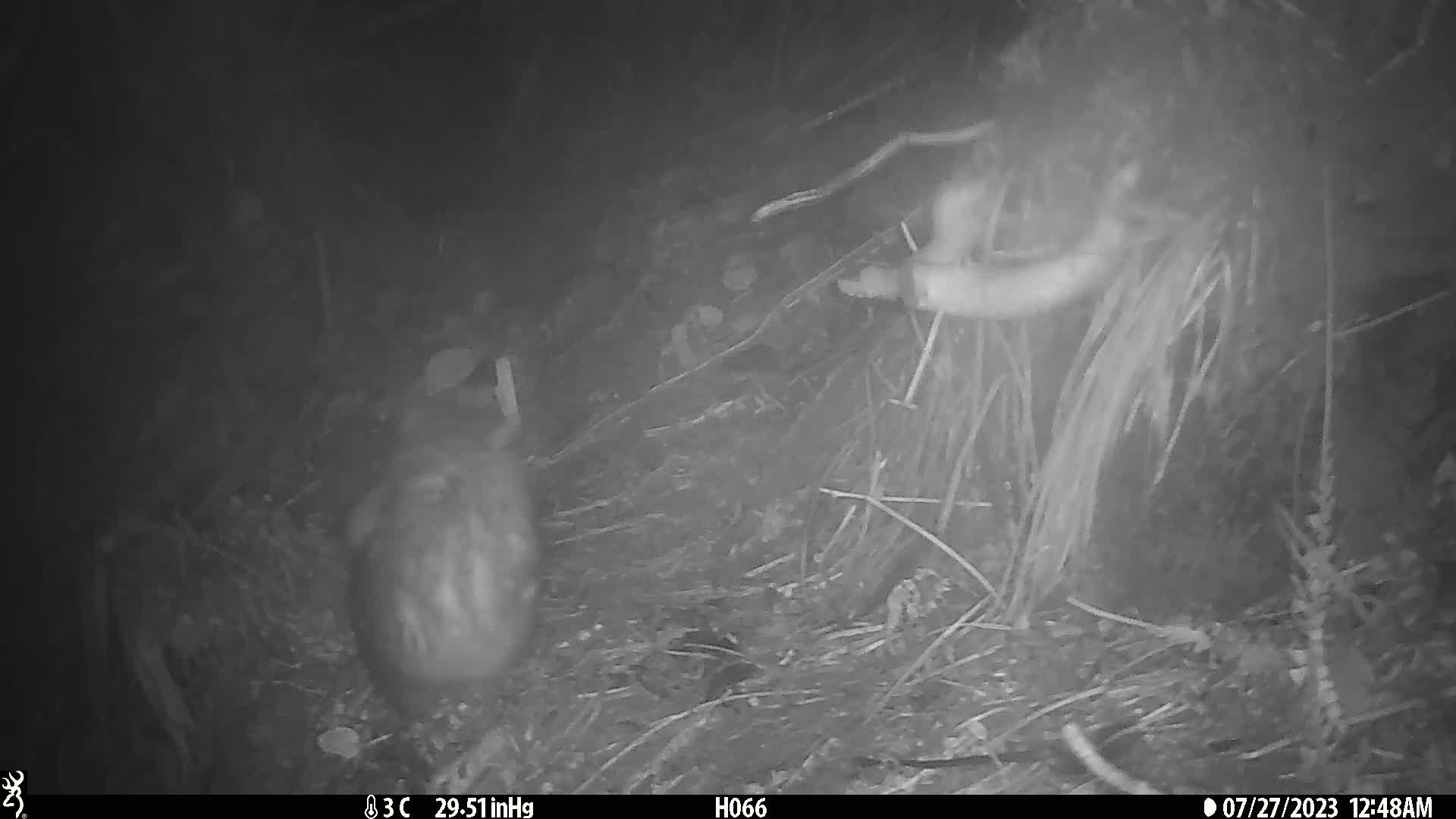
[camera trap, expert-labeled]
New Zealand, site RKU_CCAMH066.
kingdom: Animalia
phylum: Chordata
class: Mammalia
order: Diprotodontia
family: Phalangeridae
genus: Trichosurus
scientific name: Trichosurus vulpecula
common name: common brushtail possum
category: possum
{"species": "possum (common brushtail possum) (Trichosurus vulpecula)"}